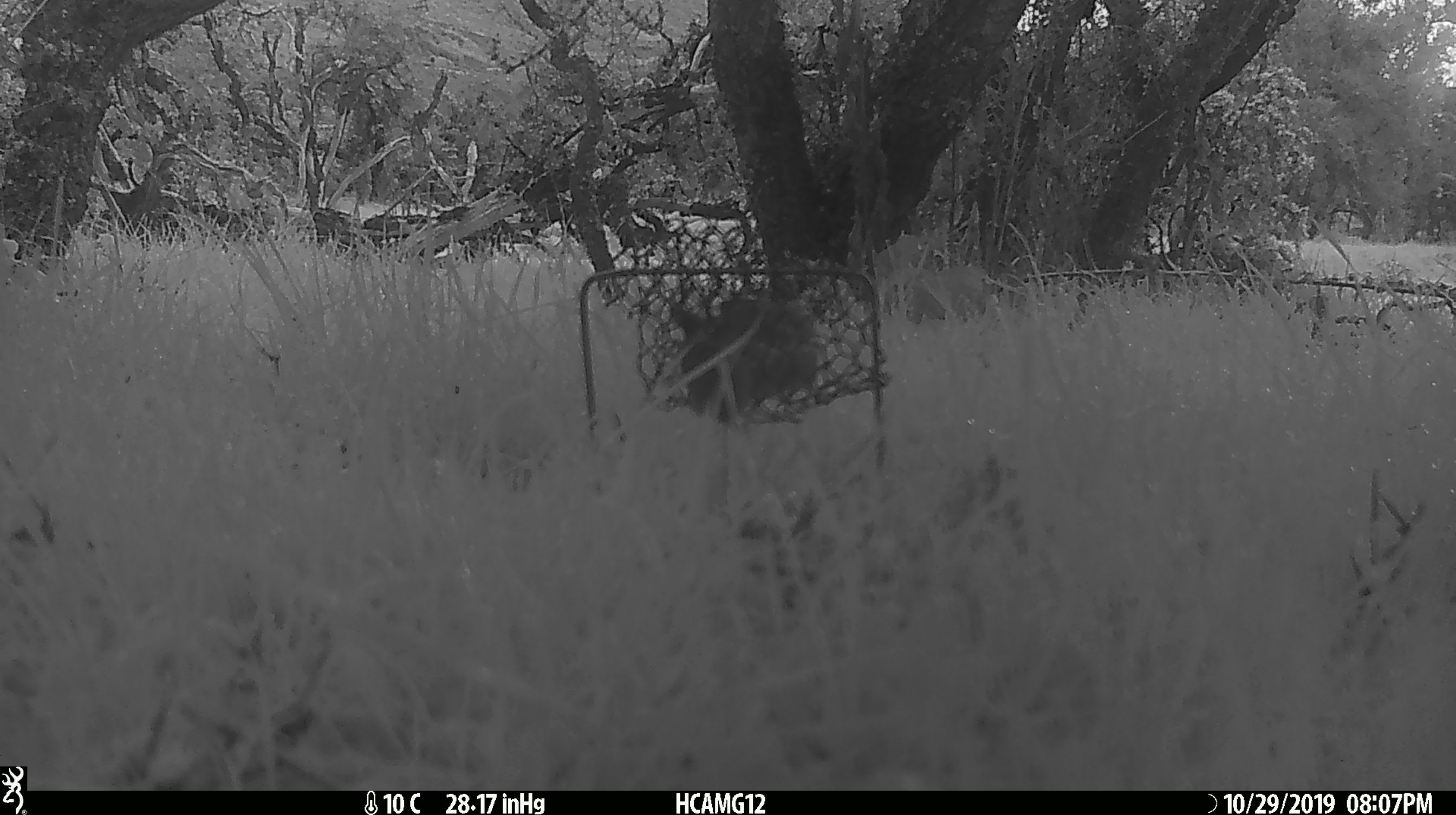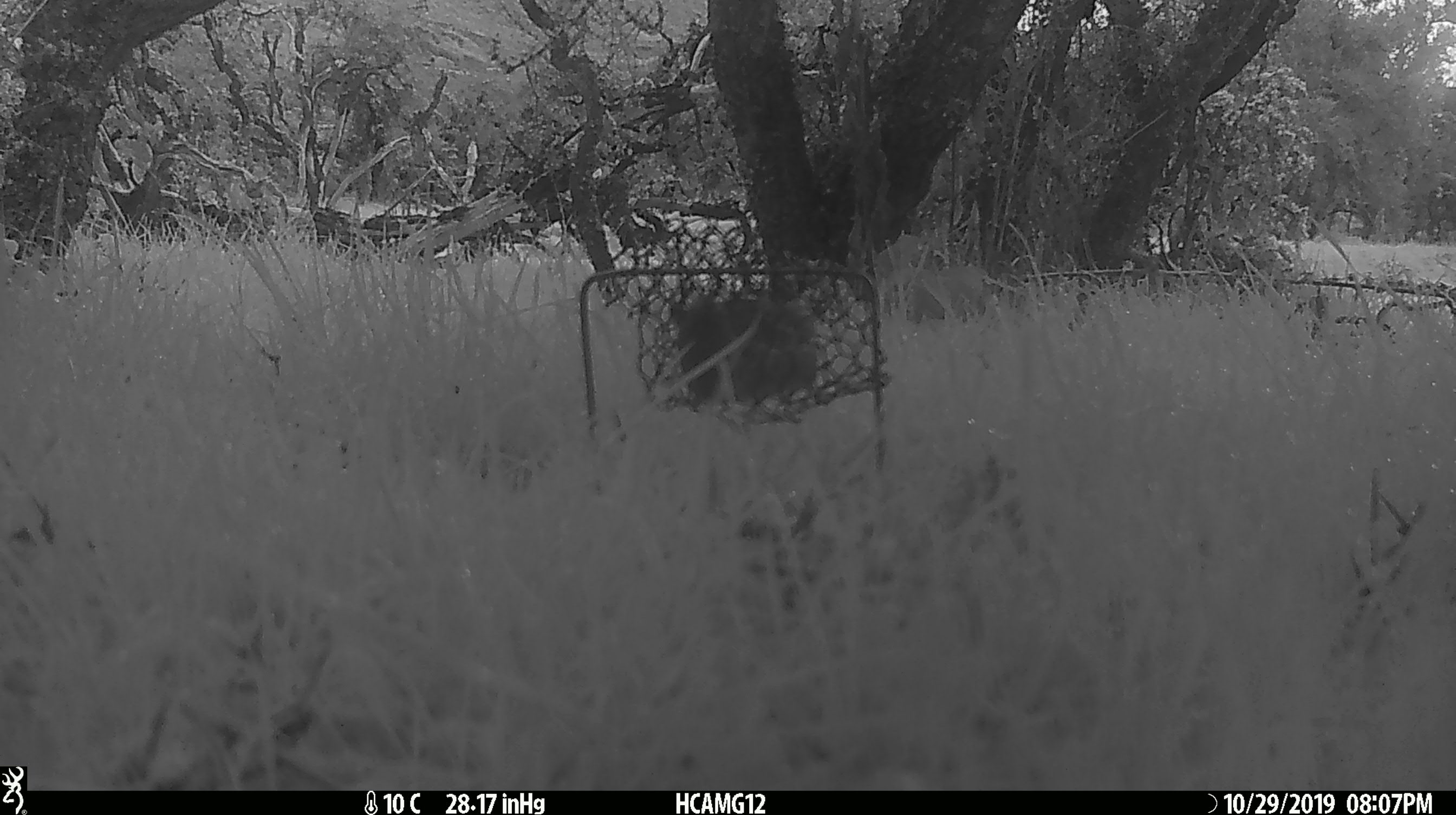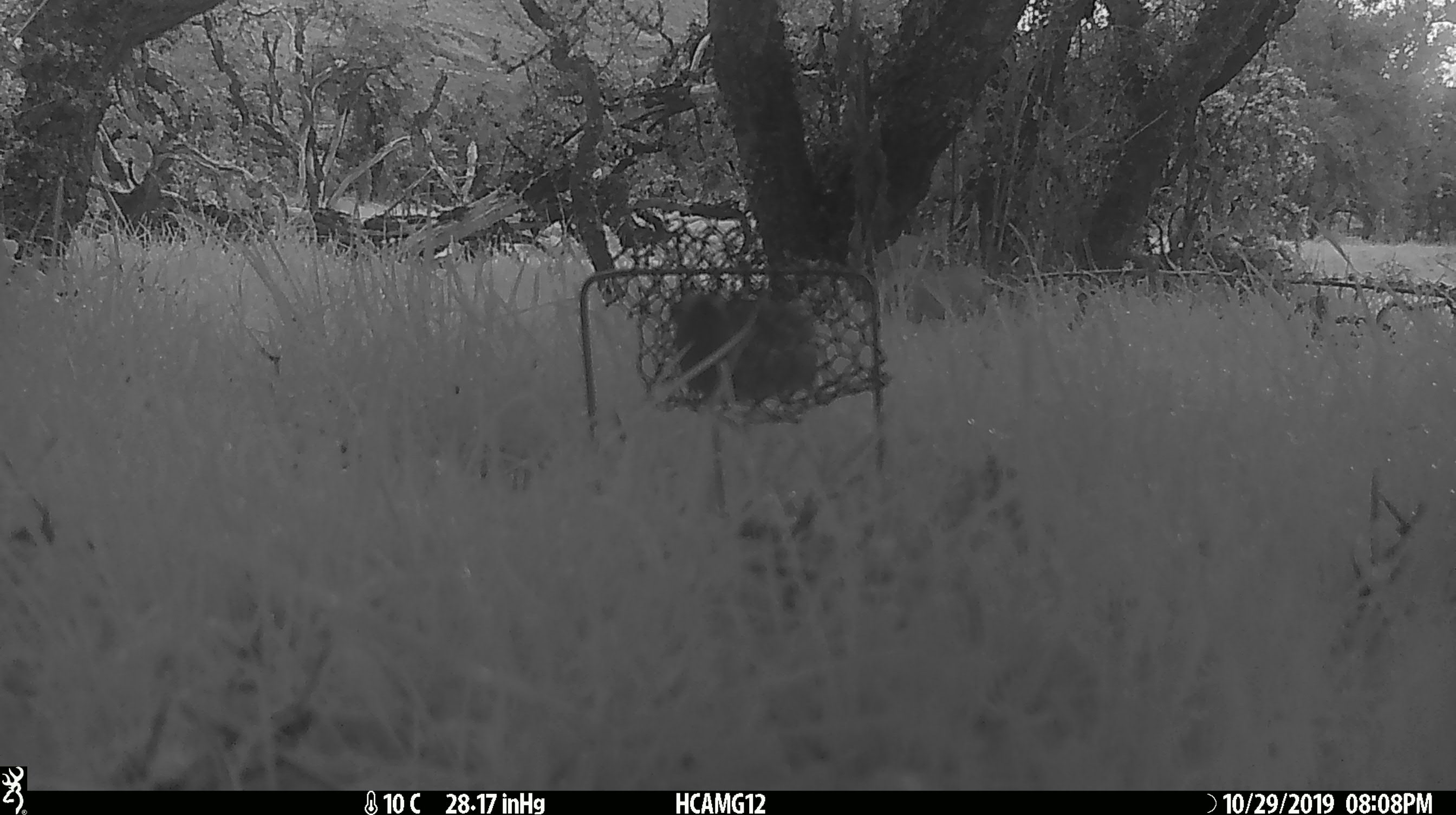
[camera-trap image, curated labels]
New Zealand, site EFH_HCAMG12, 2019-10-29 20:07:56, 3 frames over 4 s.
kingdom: Animalia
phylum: Chordata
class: Mammalia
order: Rodentia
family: Muridae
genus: Mus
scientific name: Mus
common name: mouse